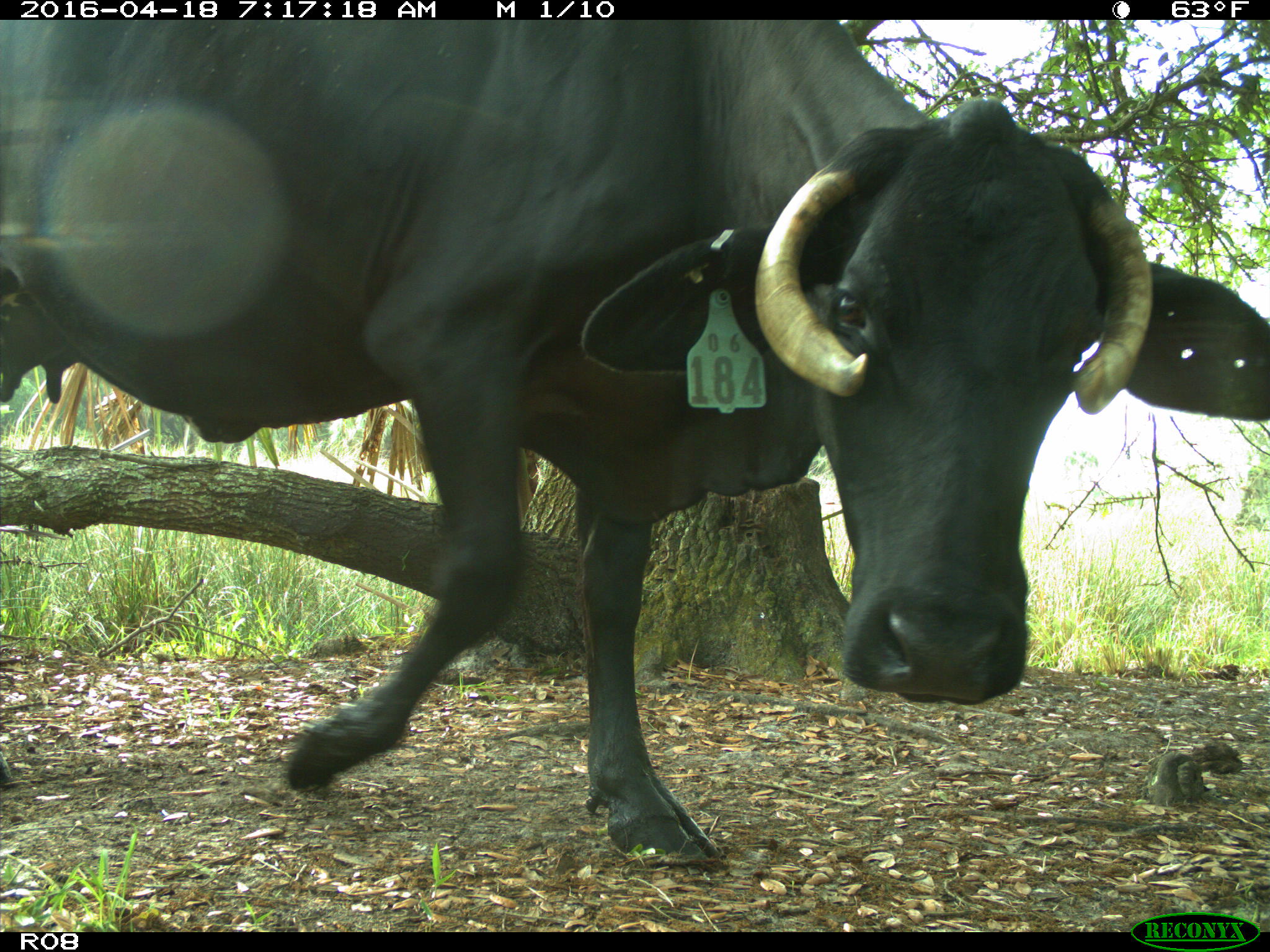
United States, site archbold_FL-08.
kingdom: Animalia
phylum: Chordata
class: Mammalia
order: Artiodactyla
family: Bovidae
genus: Bos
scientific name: Bos taurus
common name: domestic cow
Bos taurus (domestic cow).